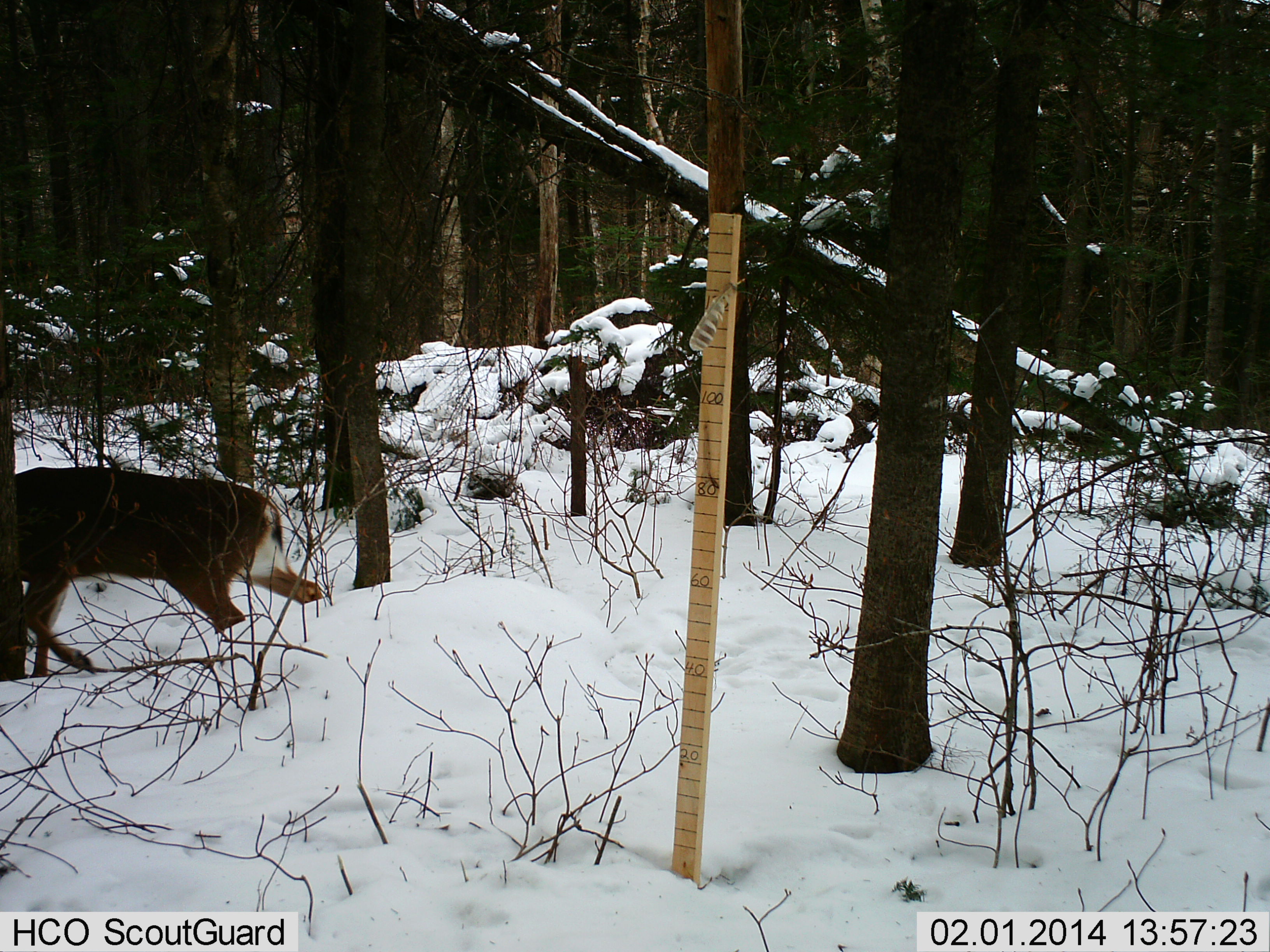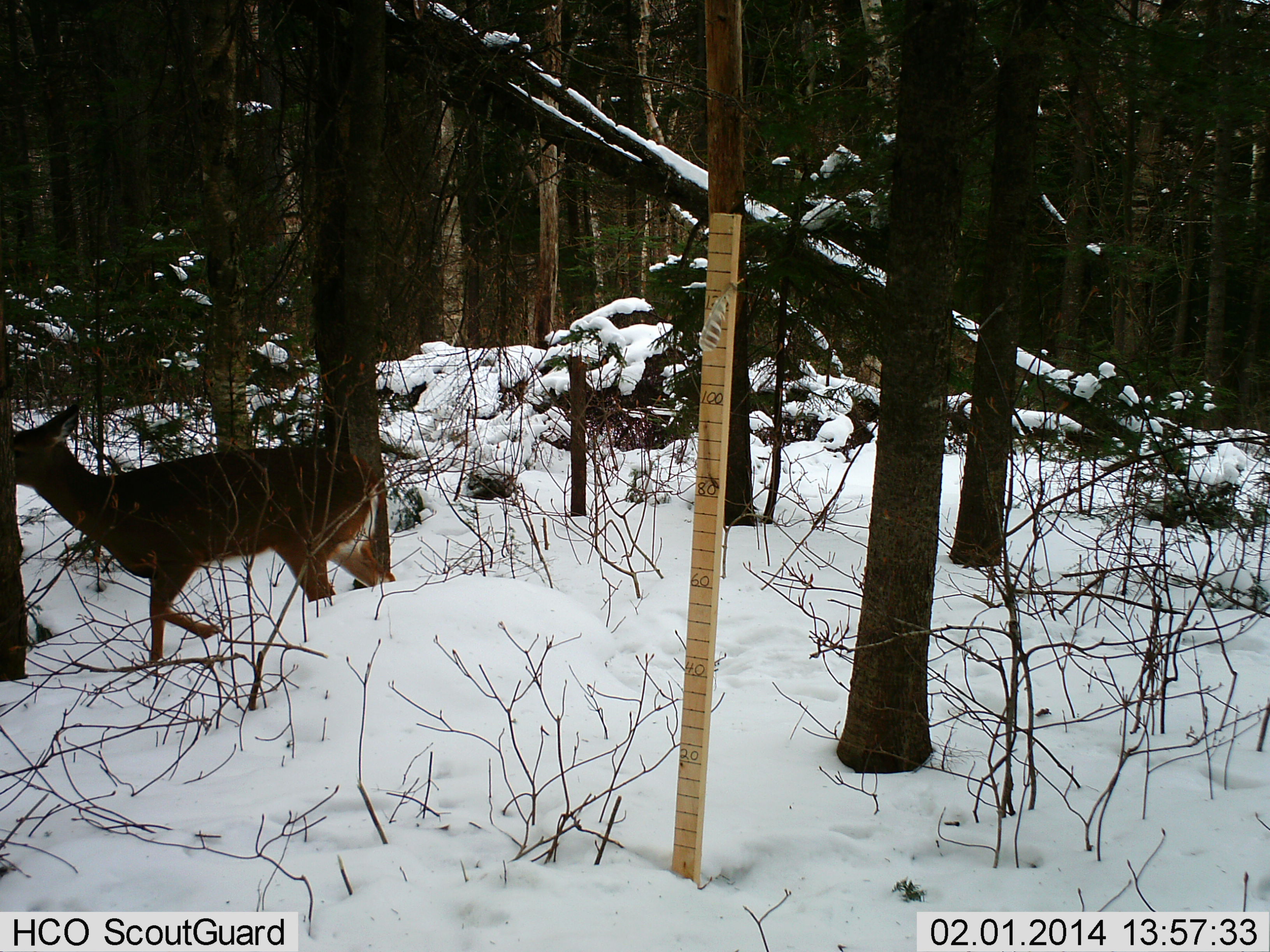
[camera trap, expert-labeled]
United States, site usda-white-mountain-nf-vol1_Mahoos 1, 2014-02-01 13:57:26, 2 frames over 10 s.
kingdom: Animalia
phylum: Chordata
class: Mammalia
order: Artiodactyla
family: Cervidae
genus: Odocoileus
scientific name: Odocoileus virginianus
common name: white-tailed deer